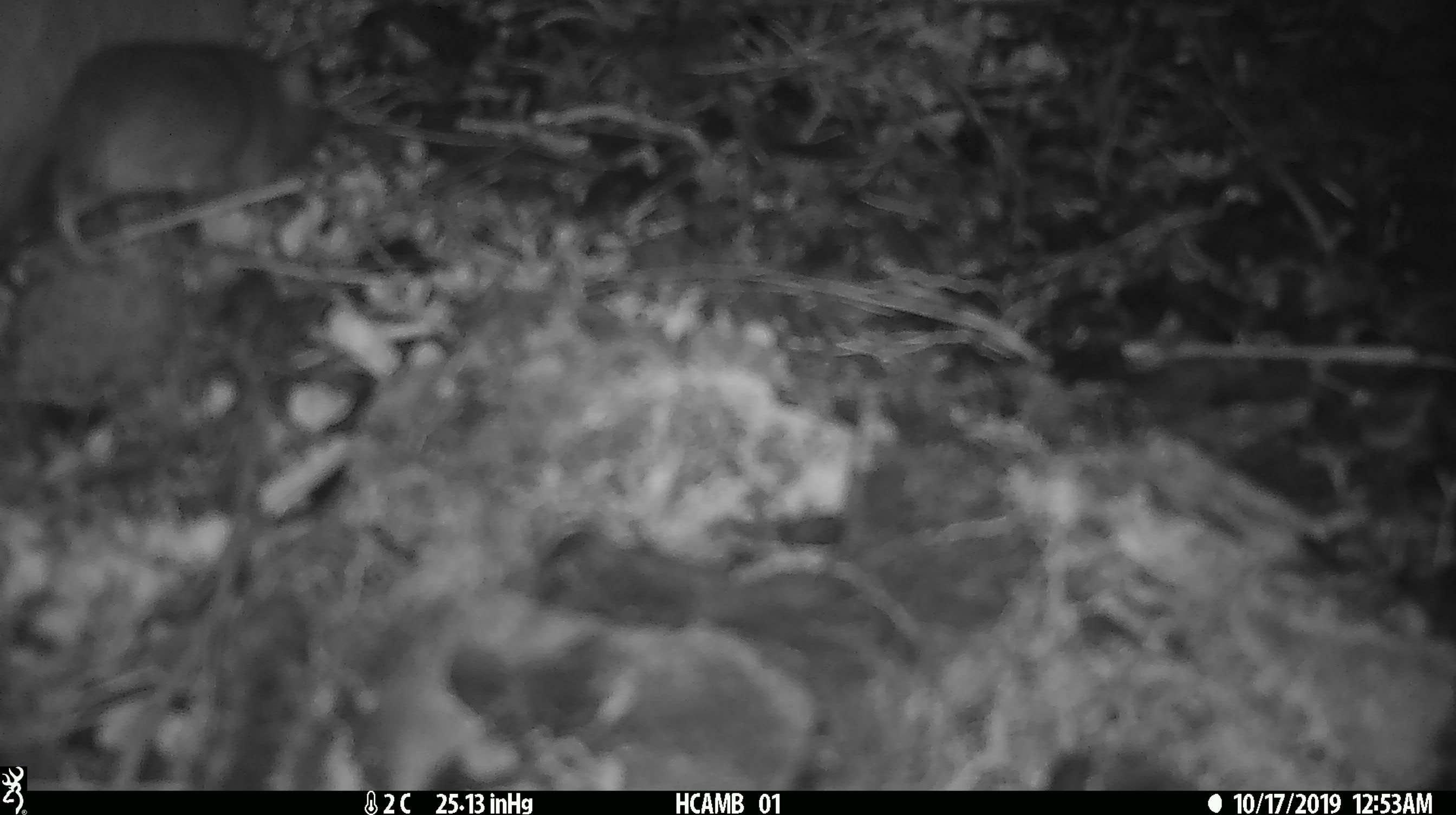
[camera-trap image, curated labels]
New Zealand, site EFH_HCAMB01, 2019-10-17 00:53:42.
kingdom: Animalia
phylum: Chordata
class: Mammalia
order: Rodentia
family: Muridae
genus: Mus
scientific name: Mus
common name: mouse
Mouse (Mus).